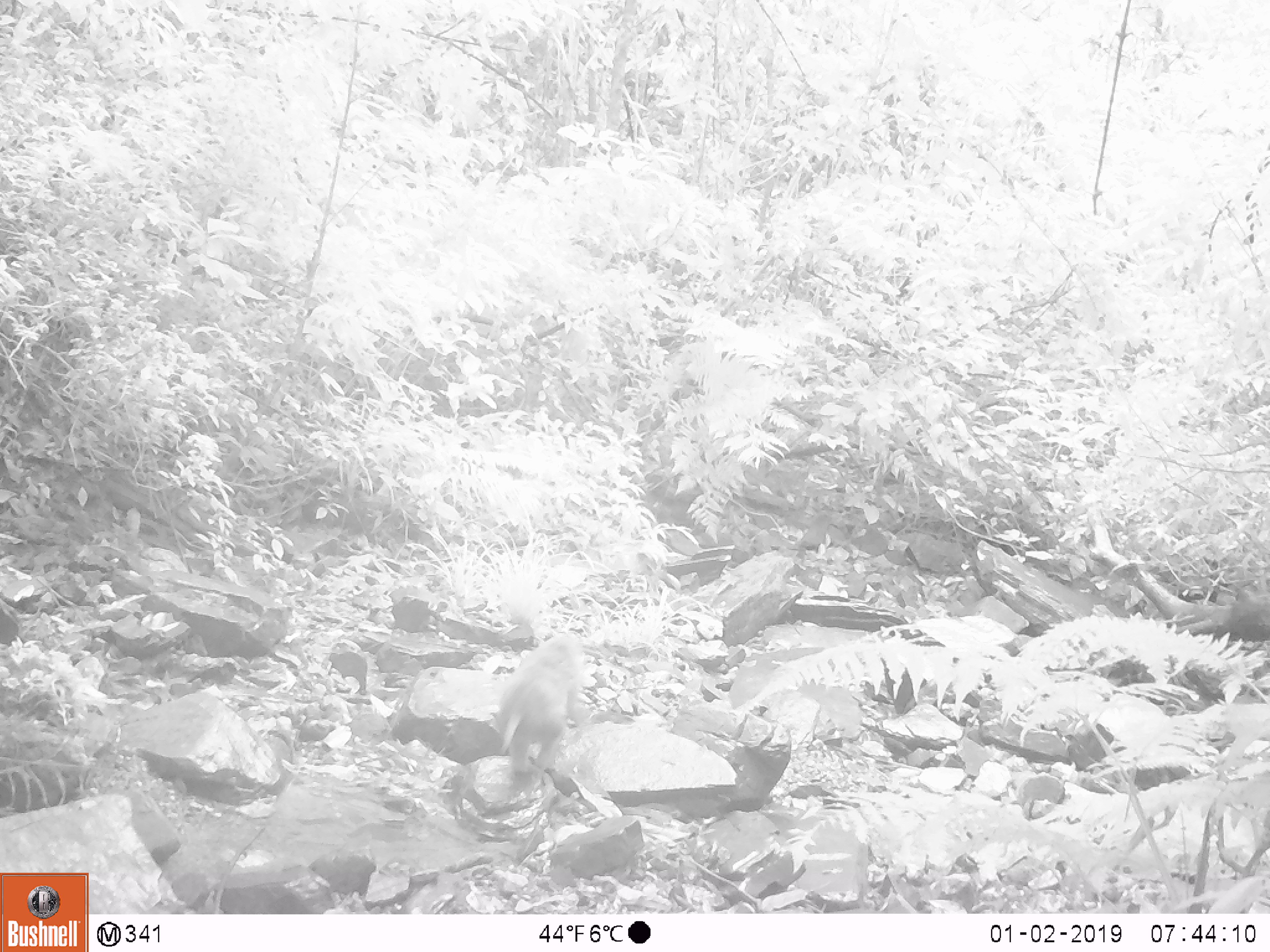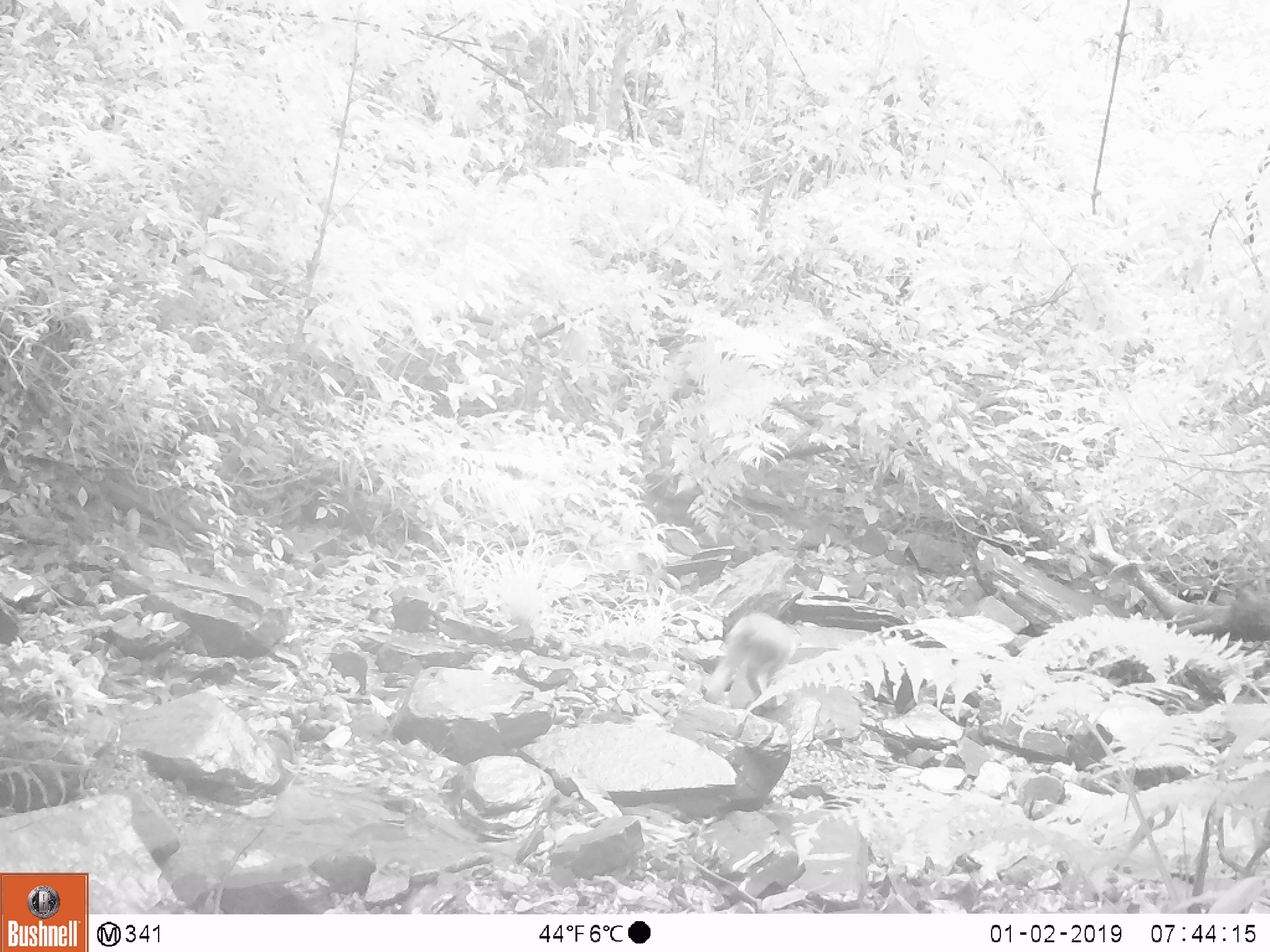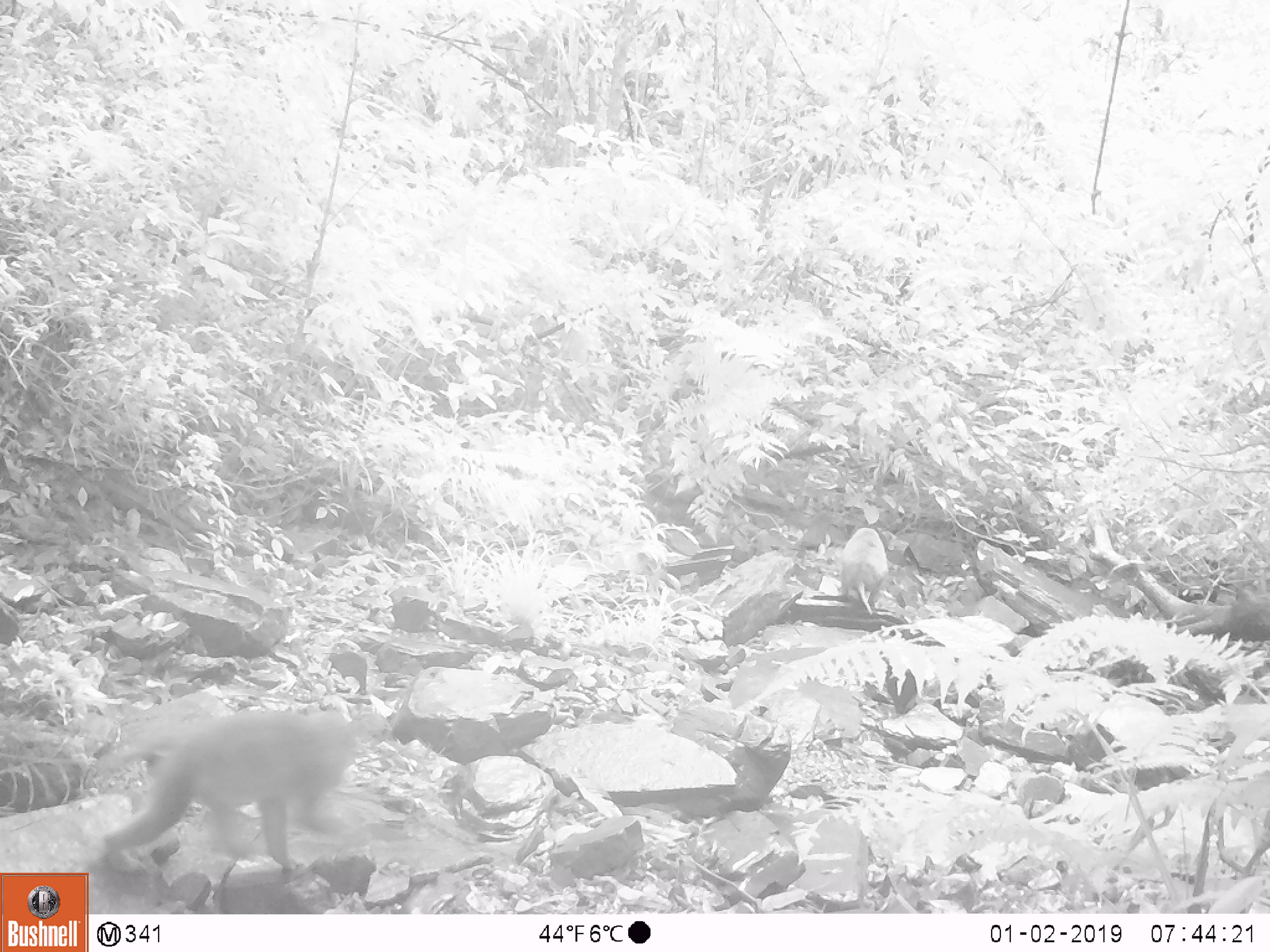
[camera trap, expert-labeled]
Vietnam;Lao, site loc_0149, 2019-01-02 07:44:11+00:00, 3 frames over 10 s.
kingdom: Animalia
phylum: Chordata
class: Mammalia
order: Primates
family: Cercopithecidae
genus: Macaca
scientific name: Macaca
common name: macaques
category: assam or rhesus macaque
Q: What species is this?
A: Assam or rhesus macaque (macaques) (Macaca).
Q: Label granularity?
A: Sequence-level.